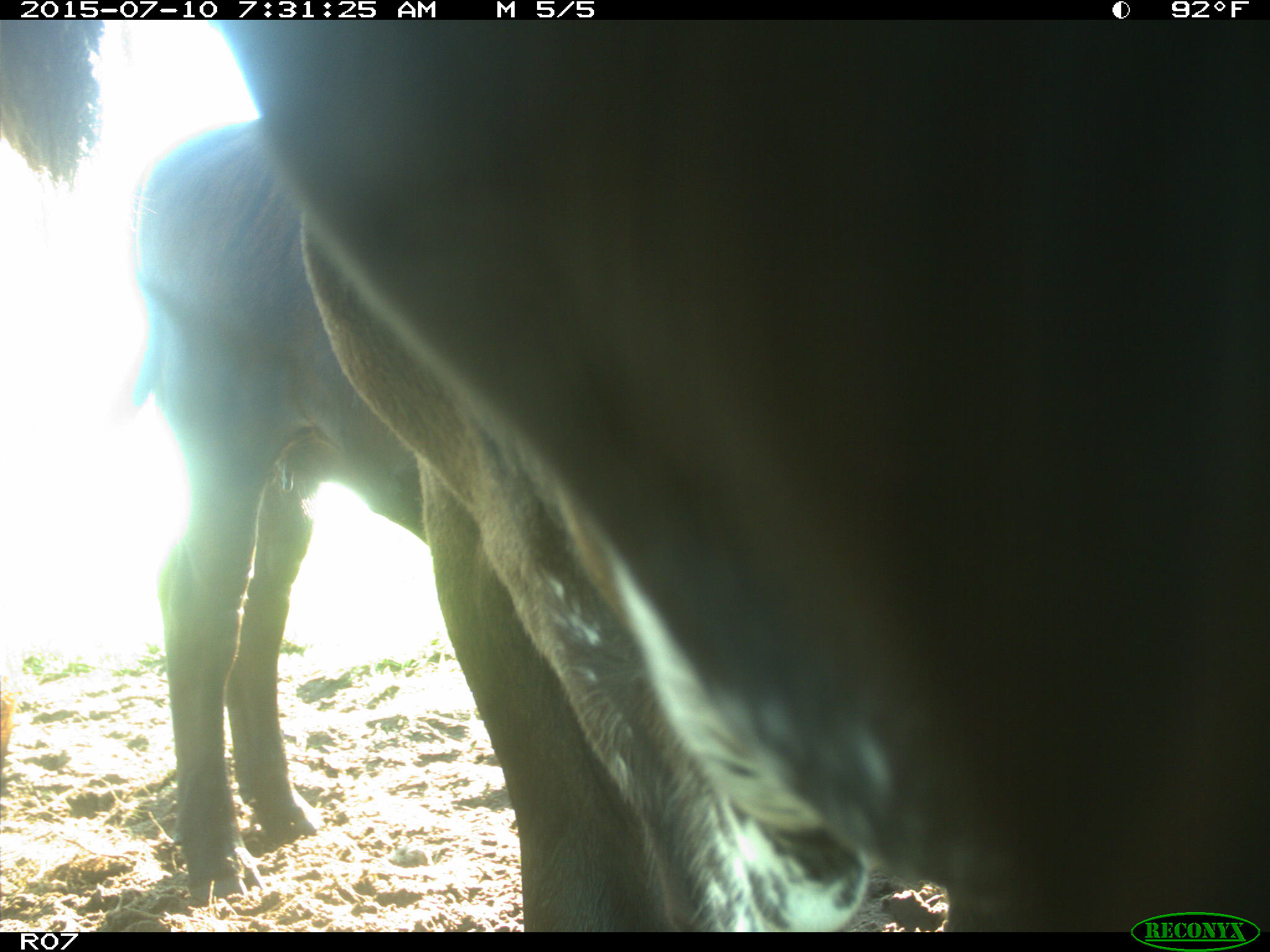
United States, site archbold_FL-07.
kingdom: Animalia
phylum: Chordata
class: Mammalia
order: Artiodactyla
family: Bovidae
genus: Bos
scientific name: Bos taurus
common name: domestic cow